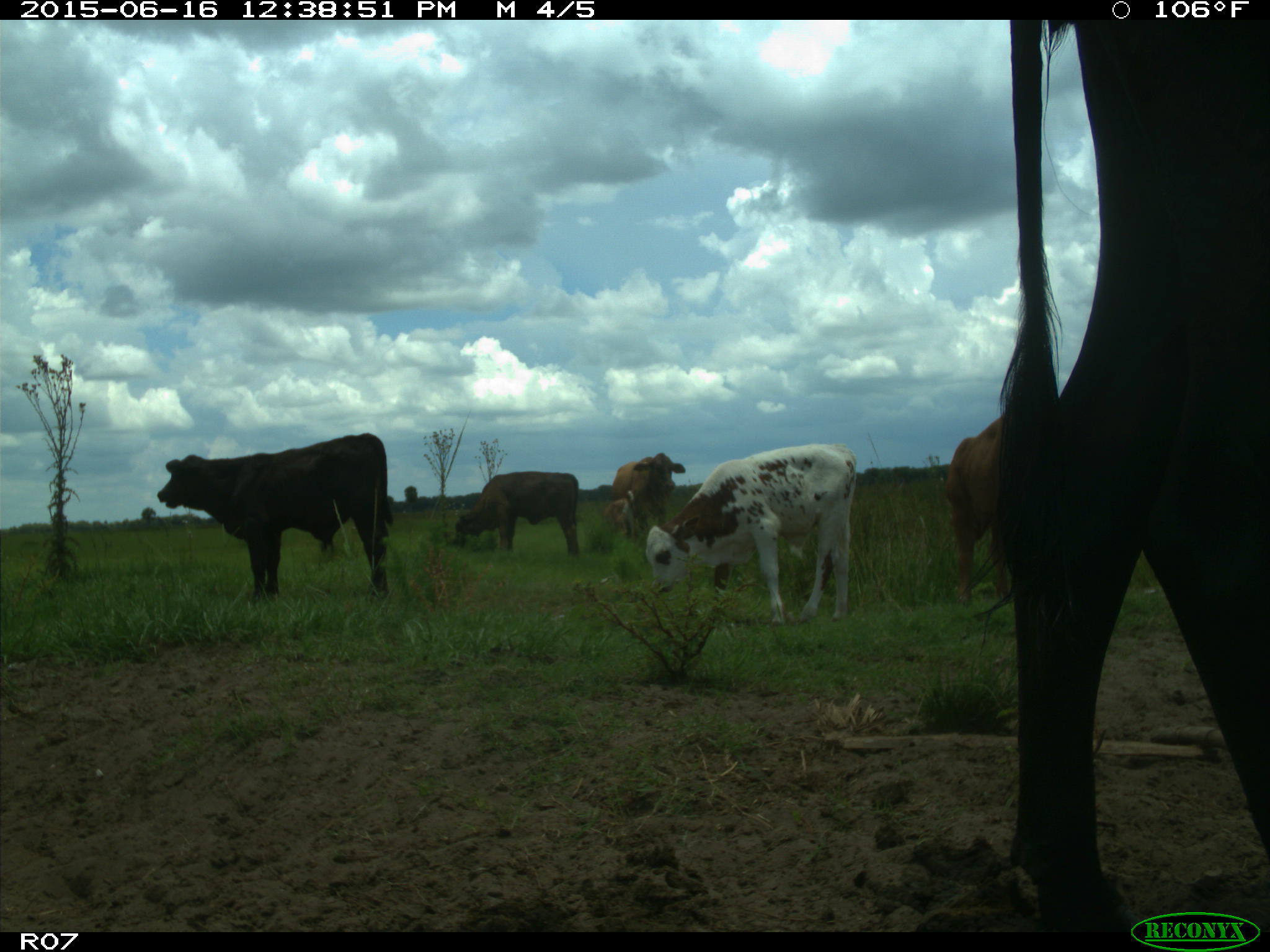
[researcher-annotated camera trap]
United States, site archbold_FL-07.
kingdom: Animalia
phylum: Chordata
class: Mammalia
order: Artiodactyla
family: Bovidae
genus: Bos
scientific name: Bos taurus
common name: domestic cow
Bos taurus (domestic cow).